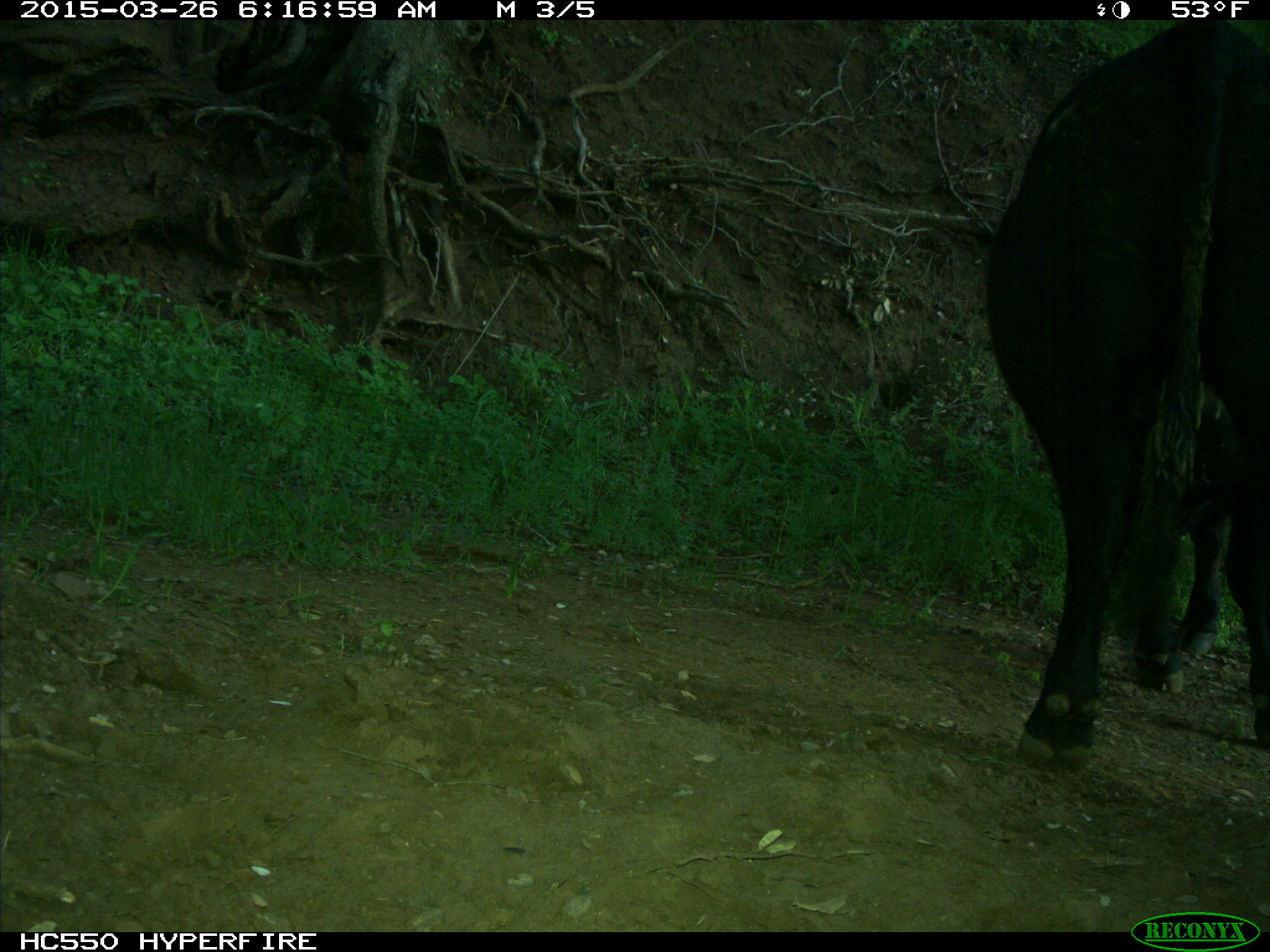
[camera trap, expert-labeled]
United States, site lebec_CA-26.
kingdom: Animalia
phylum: Chordata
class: Mammalia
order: Artiodactyla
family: Bovidae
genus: Bos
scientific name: Bos taurus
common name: domestic cow